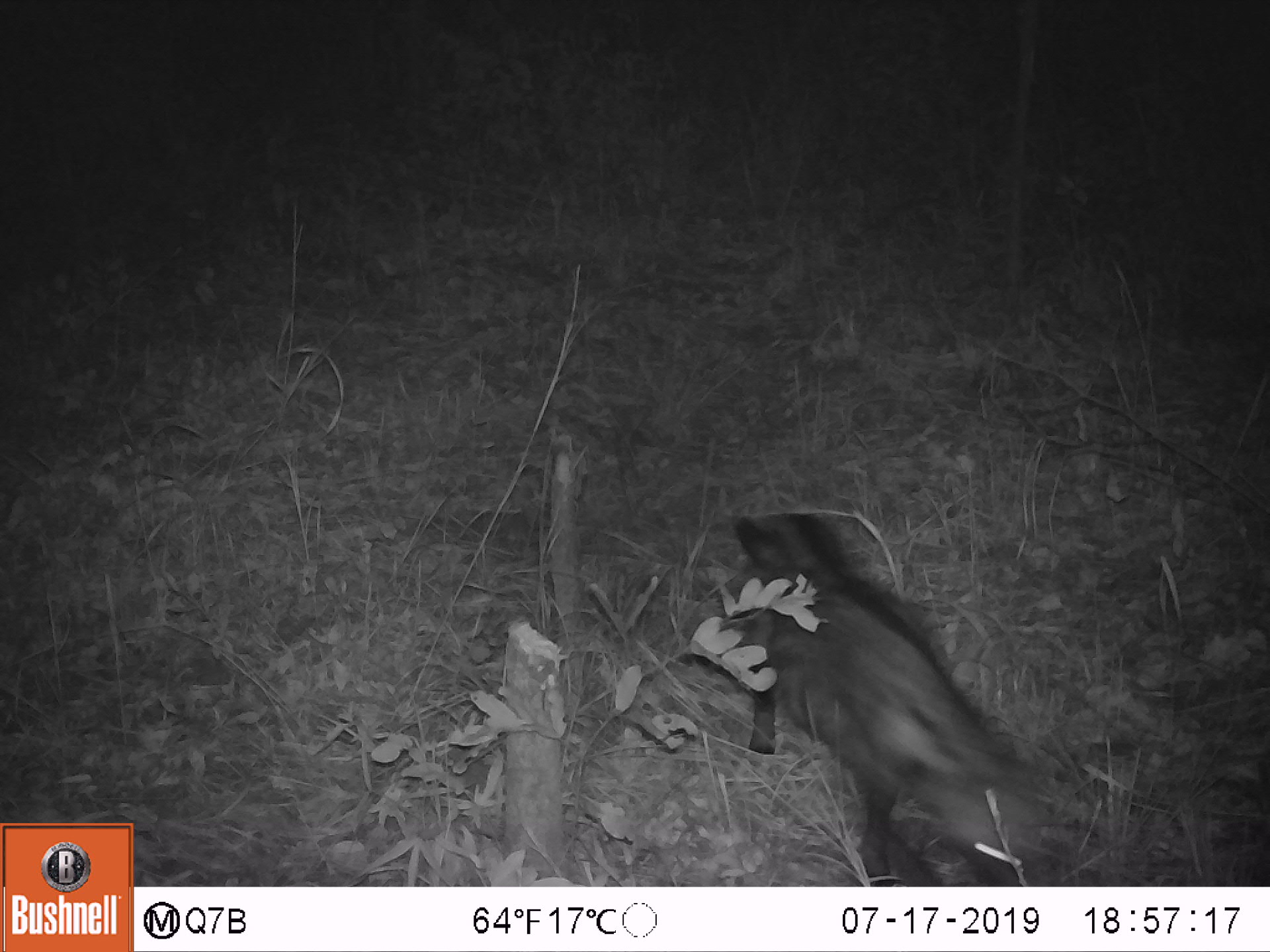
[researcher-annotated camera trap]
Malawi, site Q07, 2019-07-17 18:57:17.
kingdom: Animalia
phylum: Chordata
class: Mammalia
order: Carnivora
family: Viverridae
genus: Civettictis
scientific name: Civettictis civetta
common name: african civet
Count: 1.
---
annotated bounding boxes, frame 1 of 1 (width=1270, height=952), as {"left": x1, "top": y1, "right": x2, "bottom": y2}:
african civet: {"left": 723, "top": 510, "right": 1039, "bottom": 882}